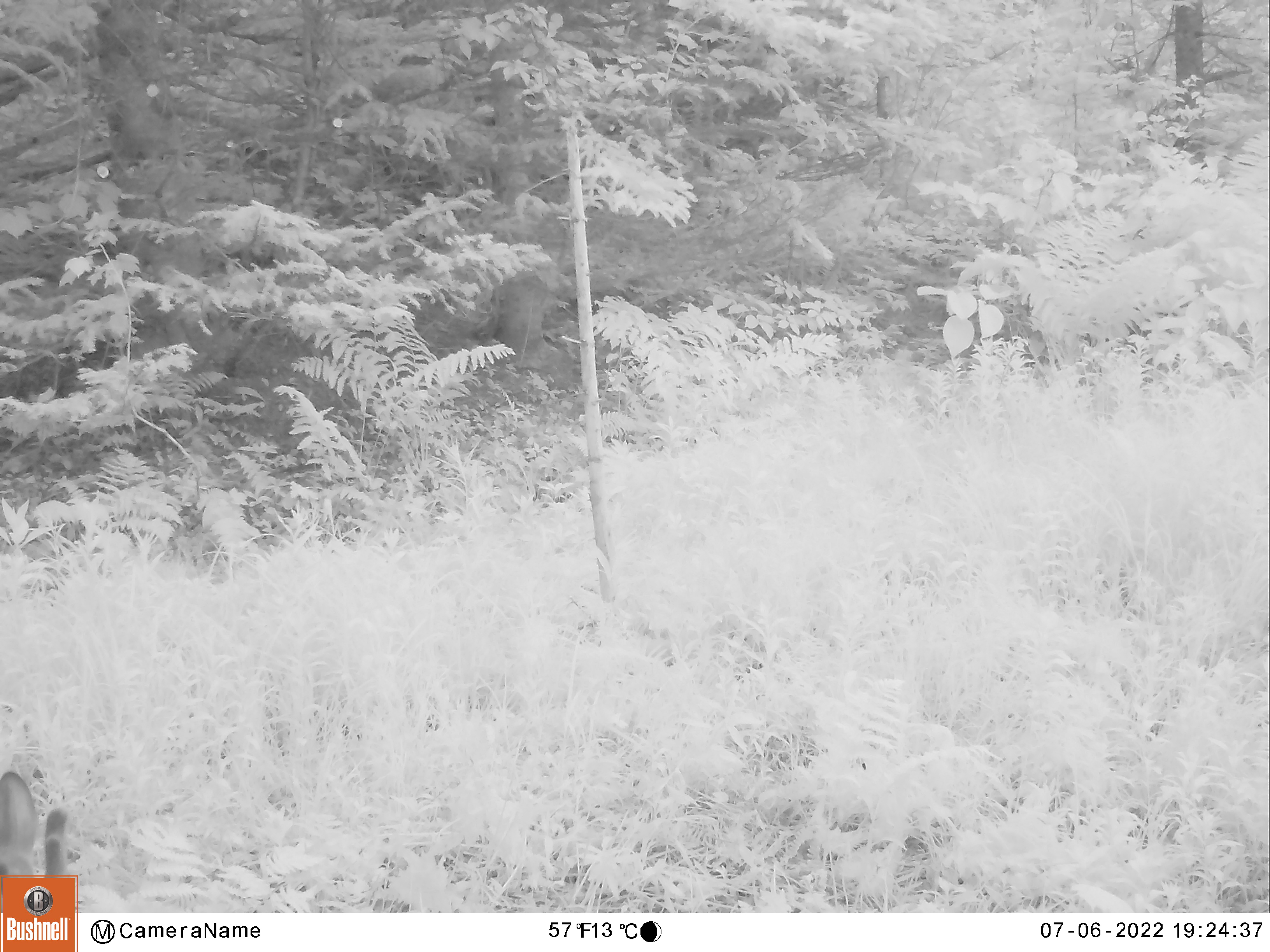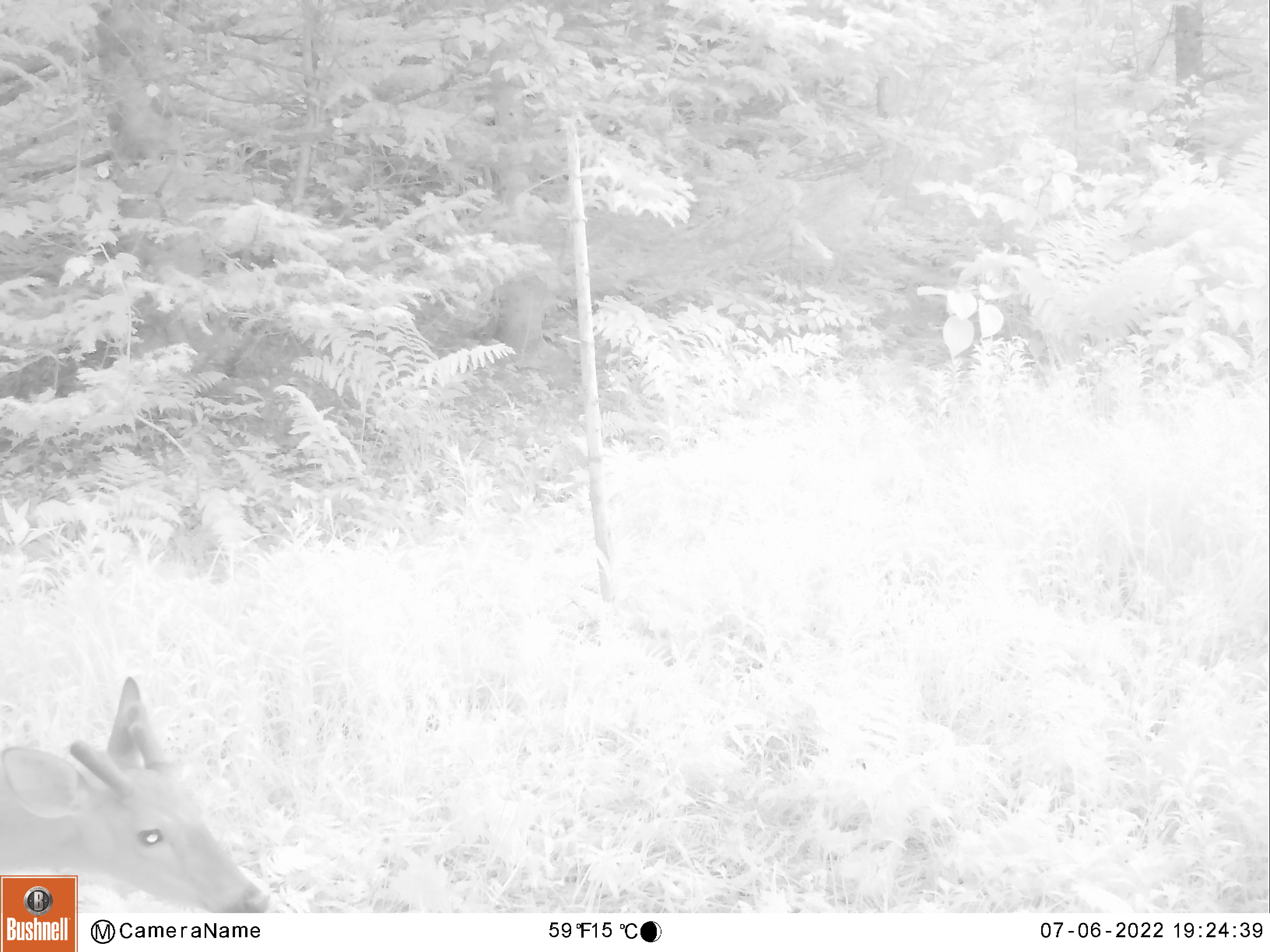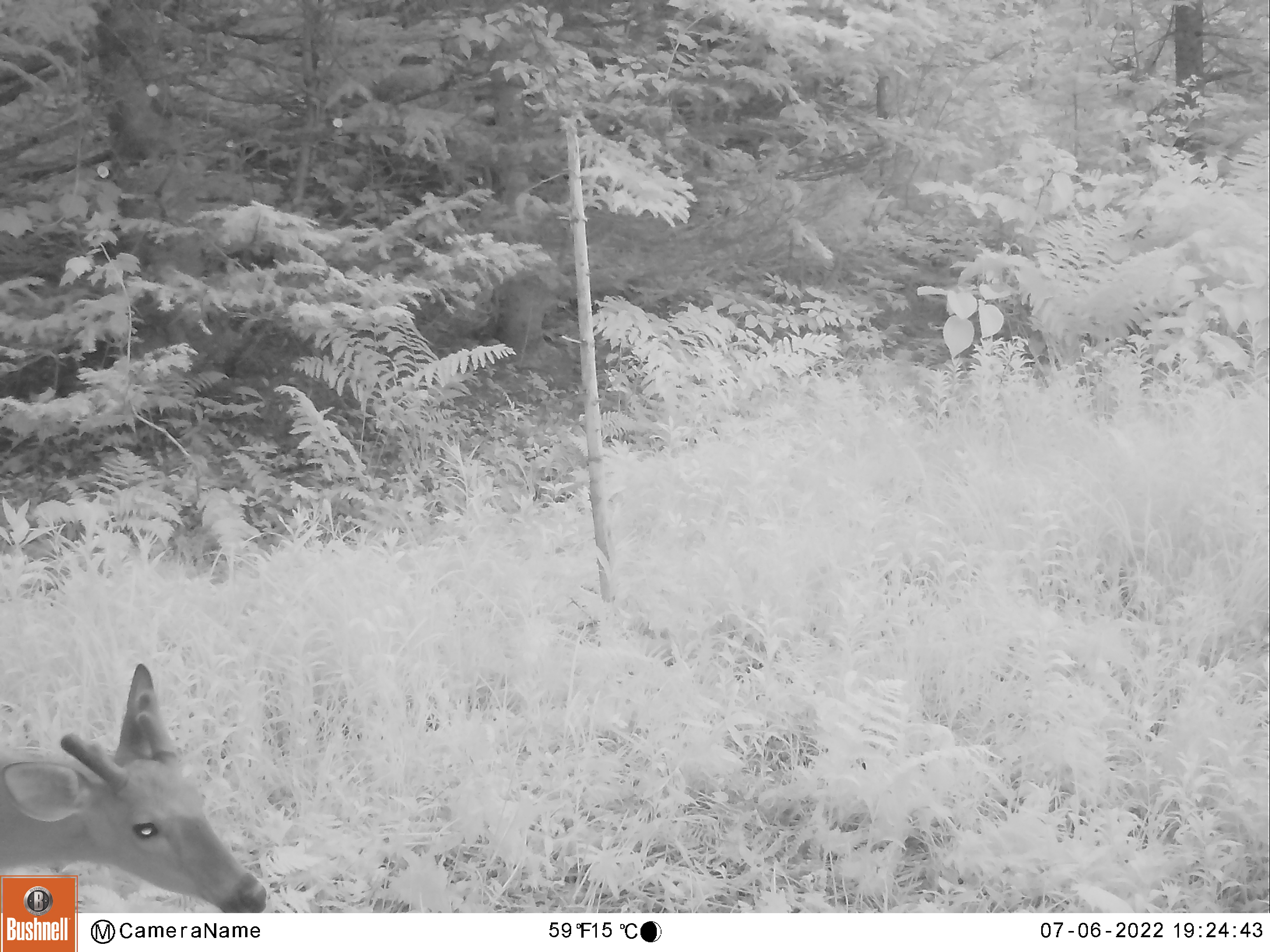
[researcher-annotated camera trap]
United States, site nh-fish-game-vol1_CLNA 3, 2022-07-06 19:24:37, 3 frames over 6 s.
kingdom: Animalia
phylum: Chordata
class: Mammalia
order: Artiodactyla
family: Cervidae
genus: Odocoileus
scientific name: Odocoileus virginianus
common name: white-tailed deer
White-tailed deer (Odocoileus virginianus).